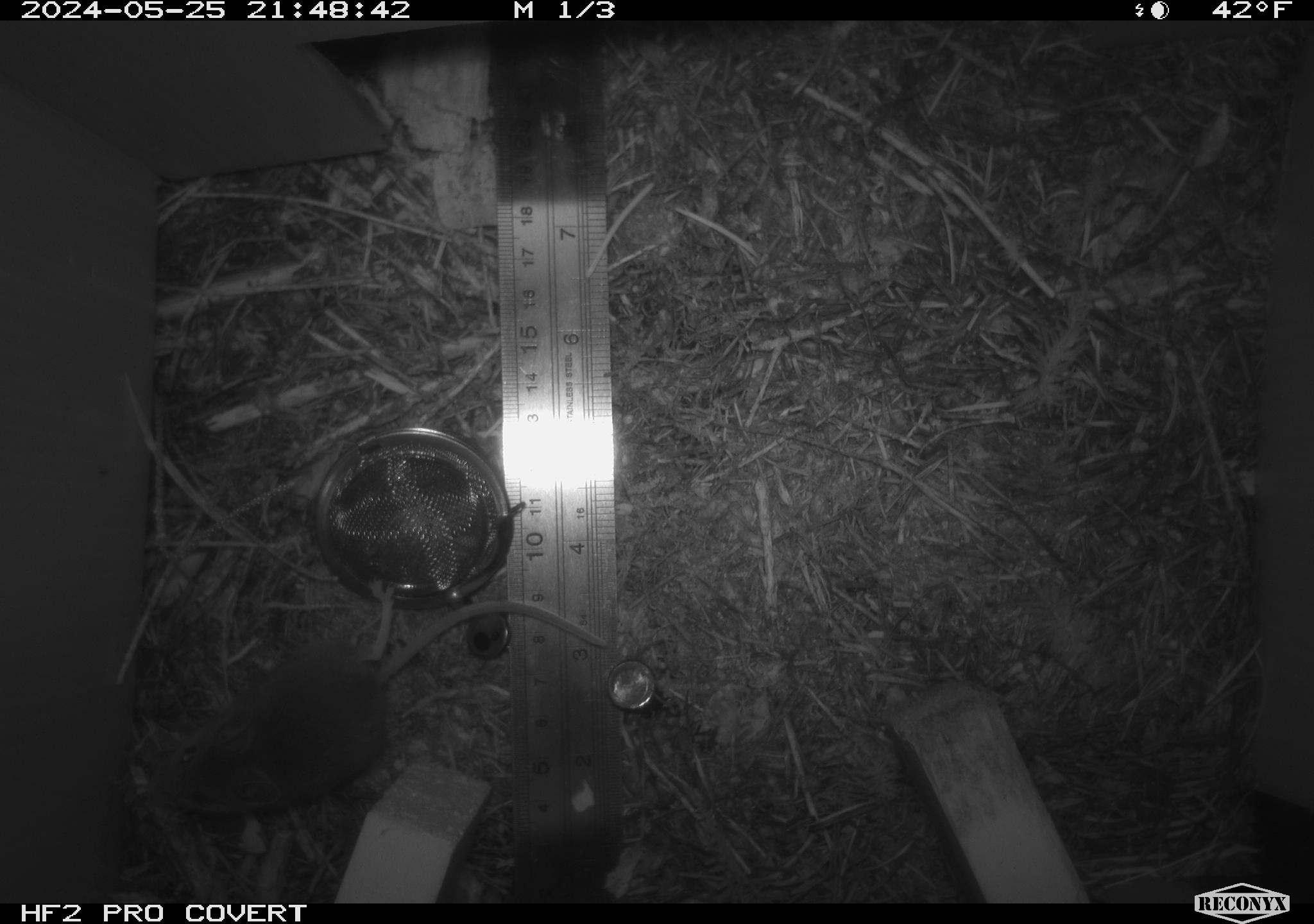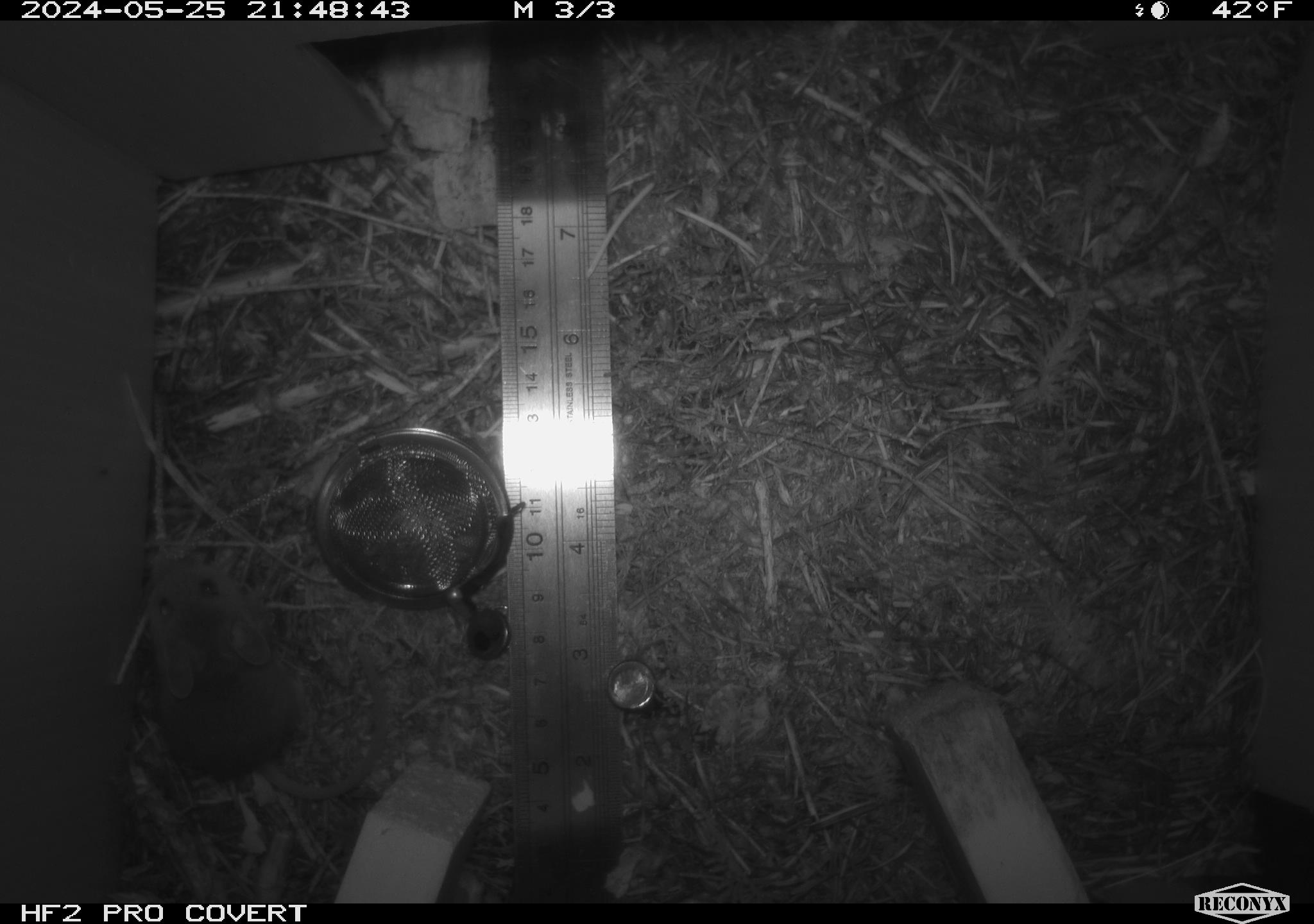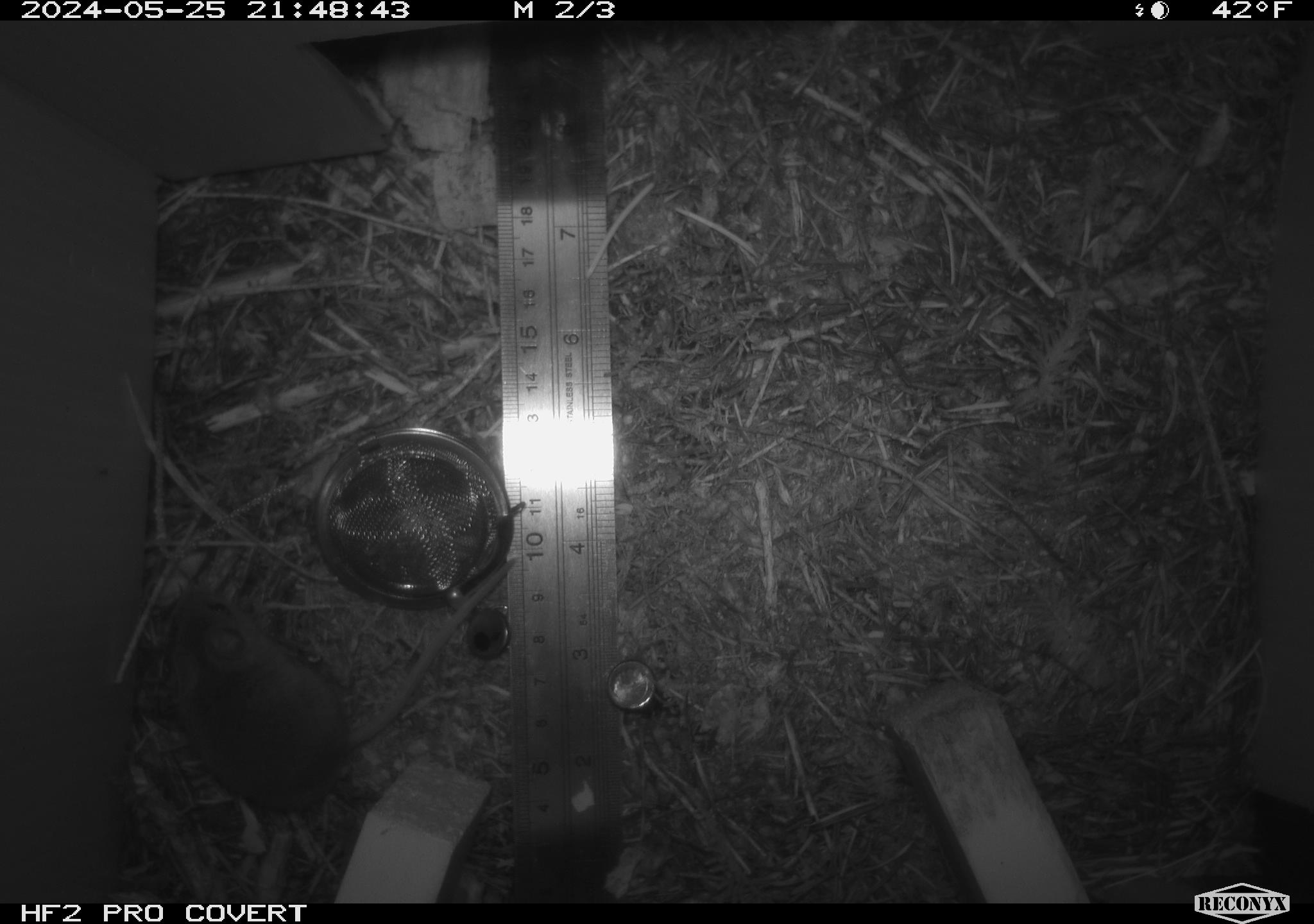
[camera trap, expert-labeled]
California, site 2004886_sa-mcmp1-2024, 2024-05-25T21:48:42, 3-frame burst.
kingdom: Animalia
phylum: Chordata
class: Mammalia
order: Rodentia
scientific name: Rodentia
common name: mouse species